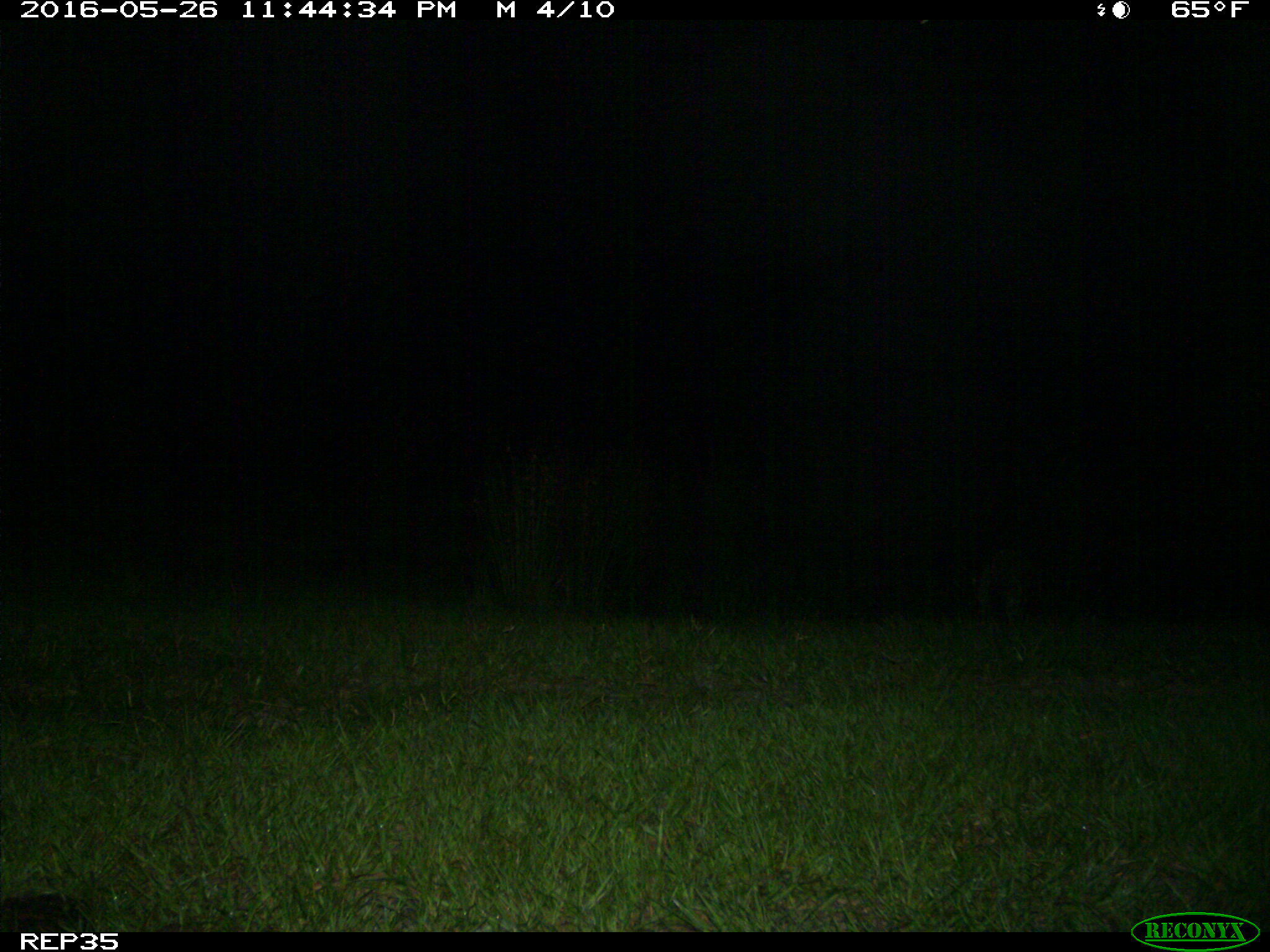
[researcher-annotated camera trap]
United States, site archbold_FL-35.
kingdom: Animalia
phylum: Chordata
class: Mammalia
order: Carnivora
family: Procyonidae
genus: Procyon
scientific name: Procyon lotor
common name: common raccoon